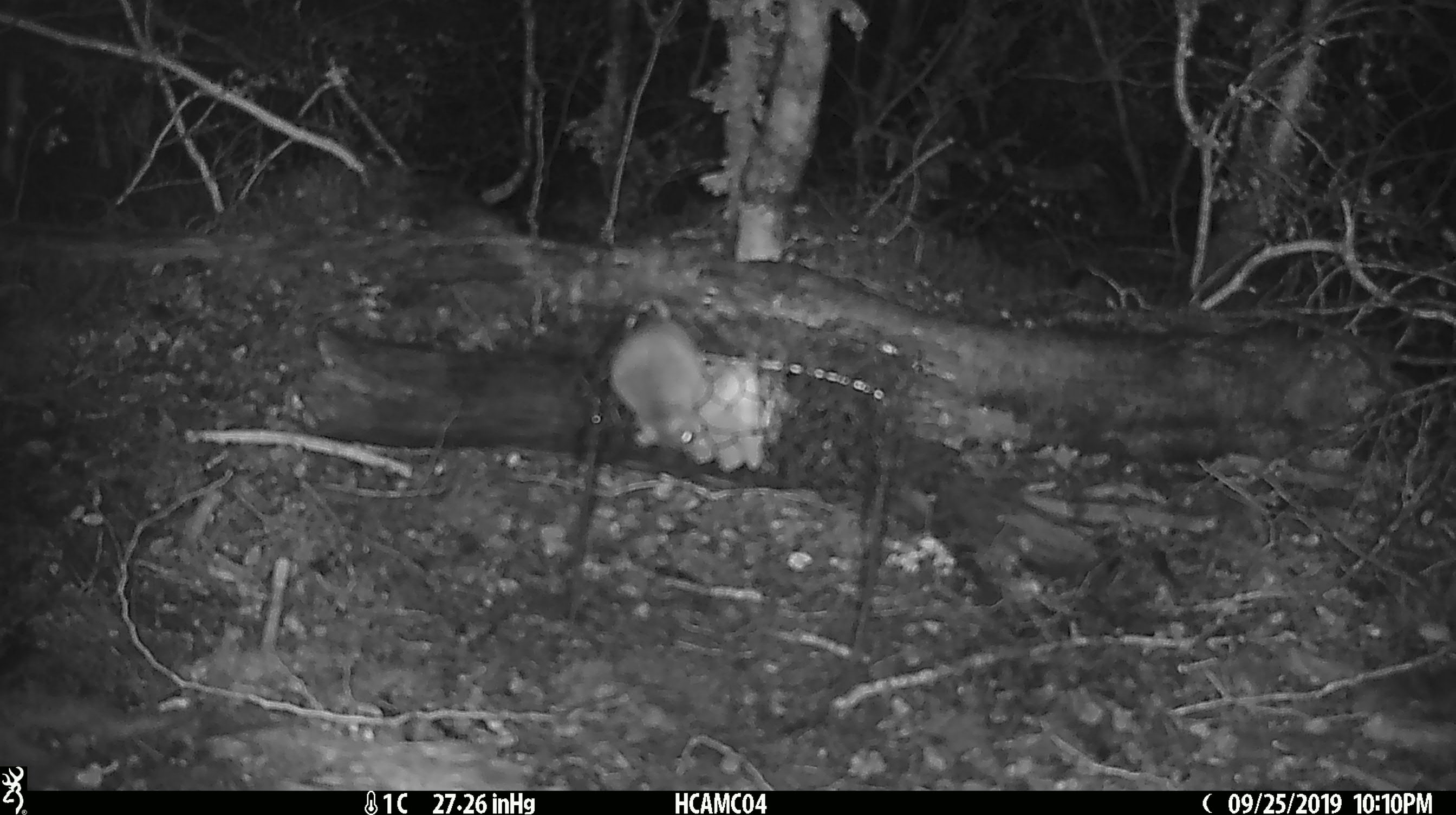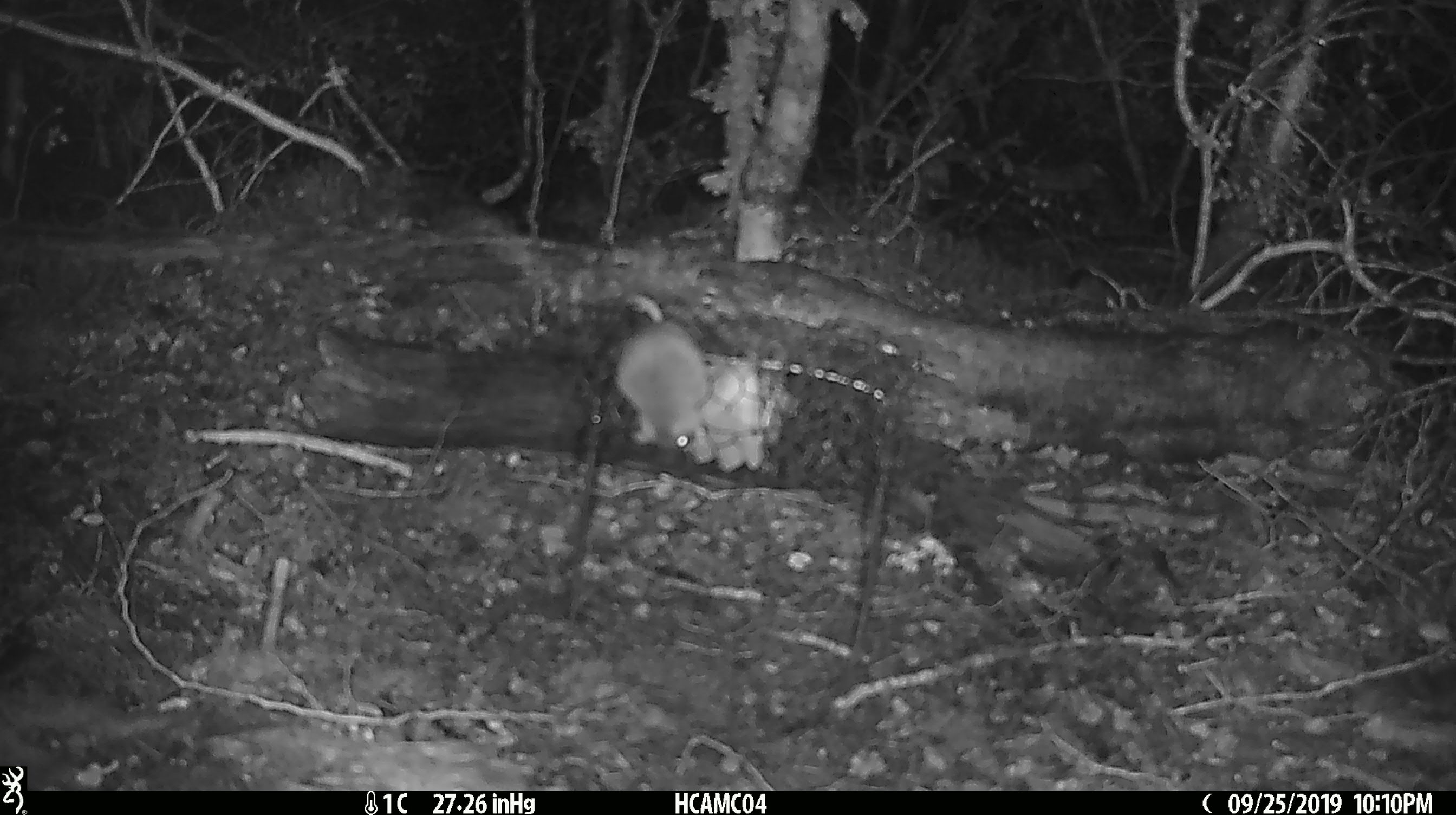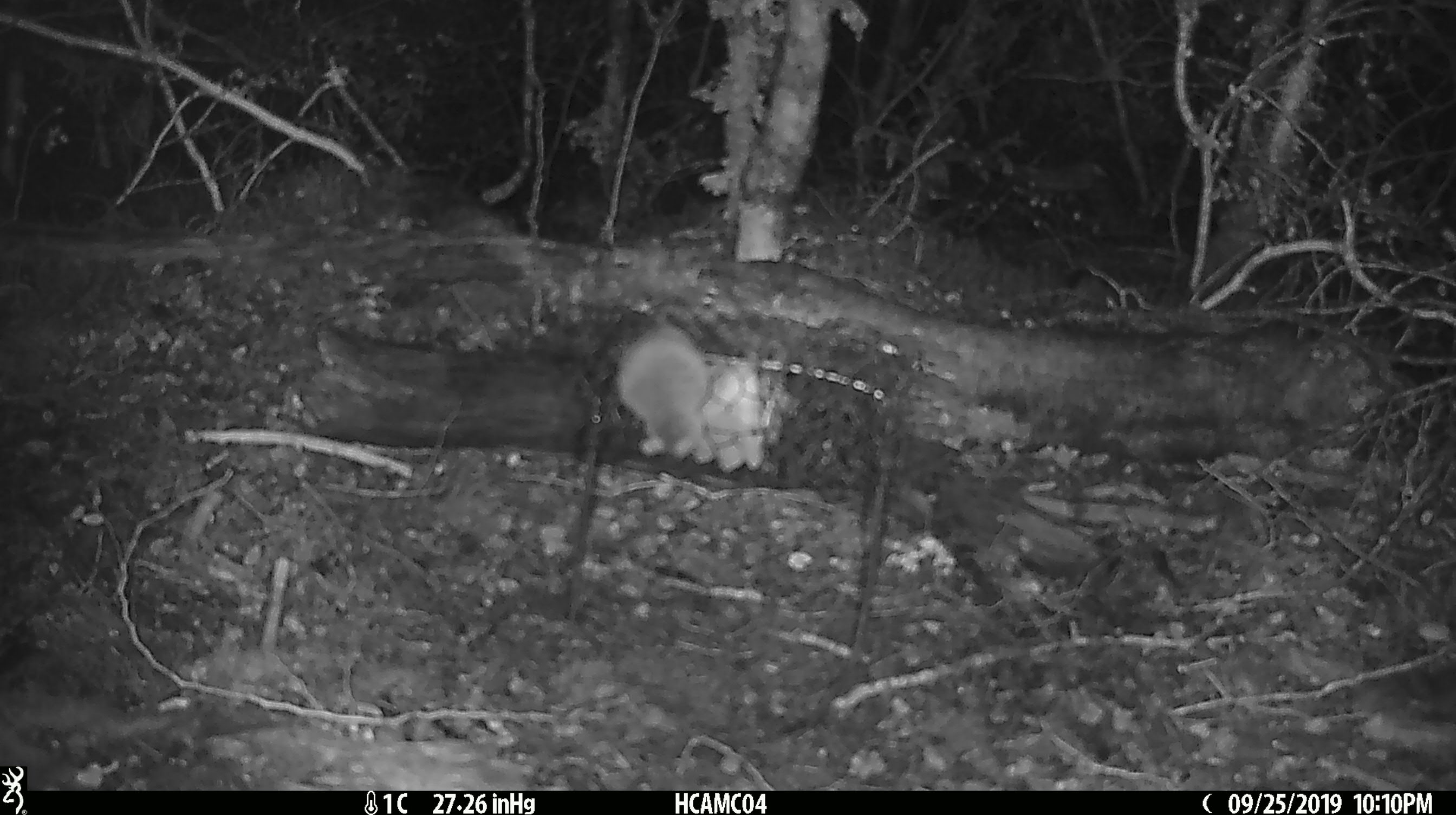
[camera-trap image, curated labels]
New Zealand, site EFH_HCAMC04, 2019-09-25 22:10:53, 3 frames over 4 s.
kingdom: Animalia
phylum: Chordata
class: Mammalia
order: Rodentia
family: Muridae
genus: Mus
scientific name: Mus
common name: mouse